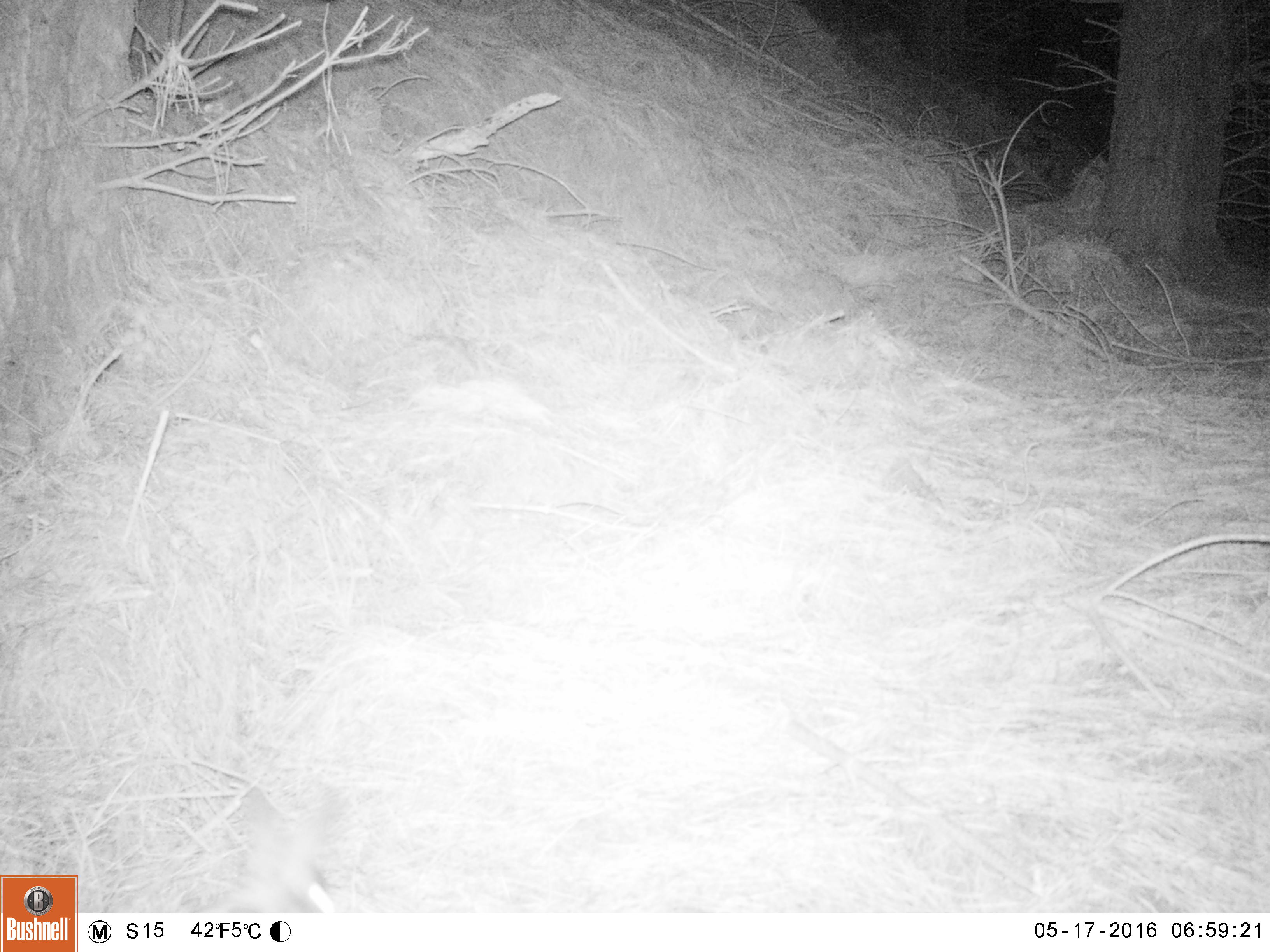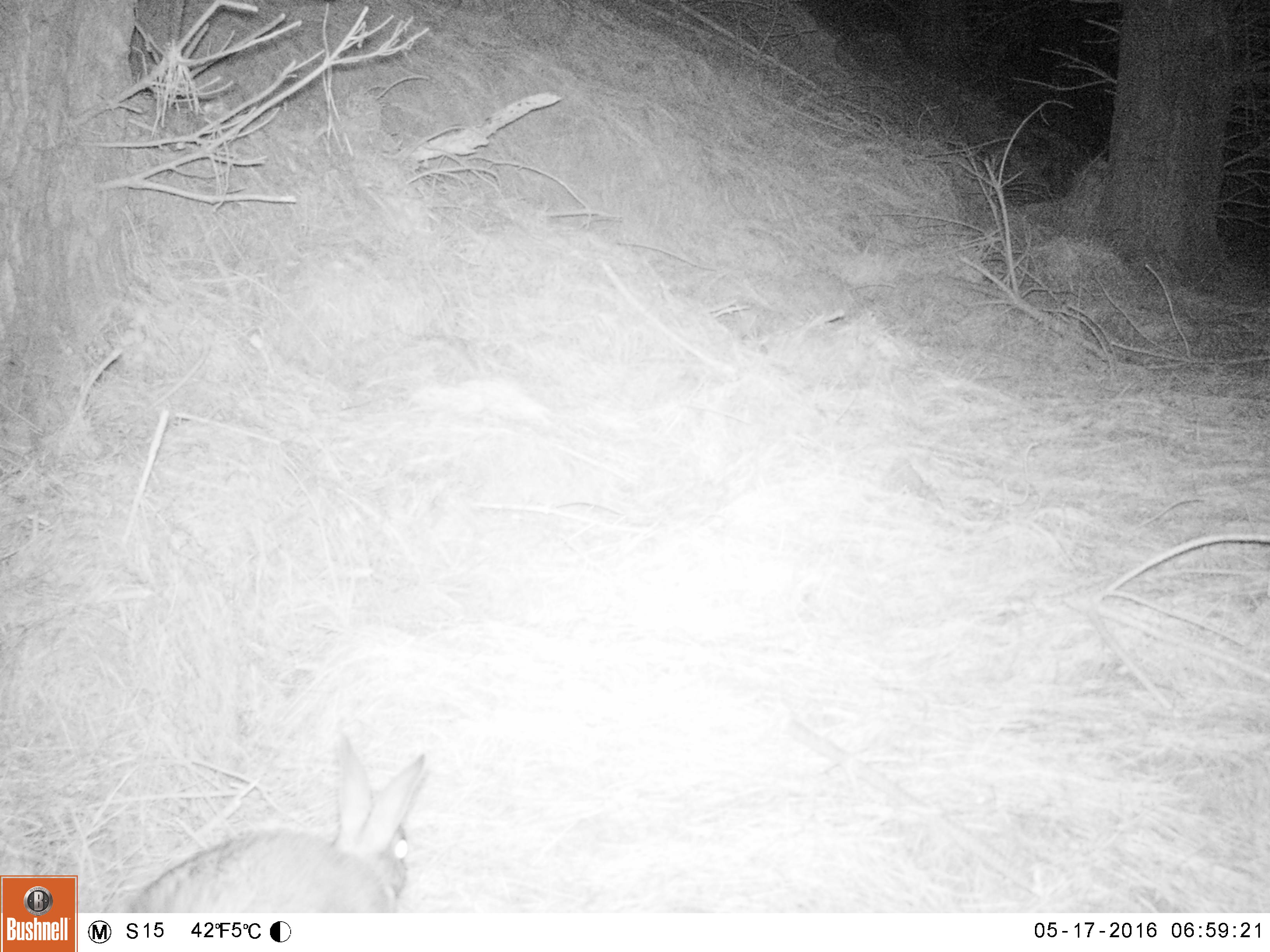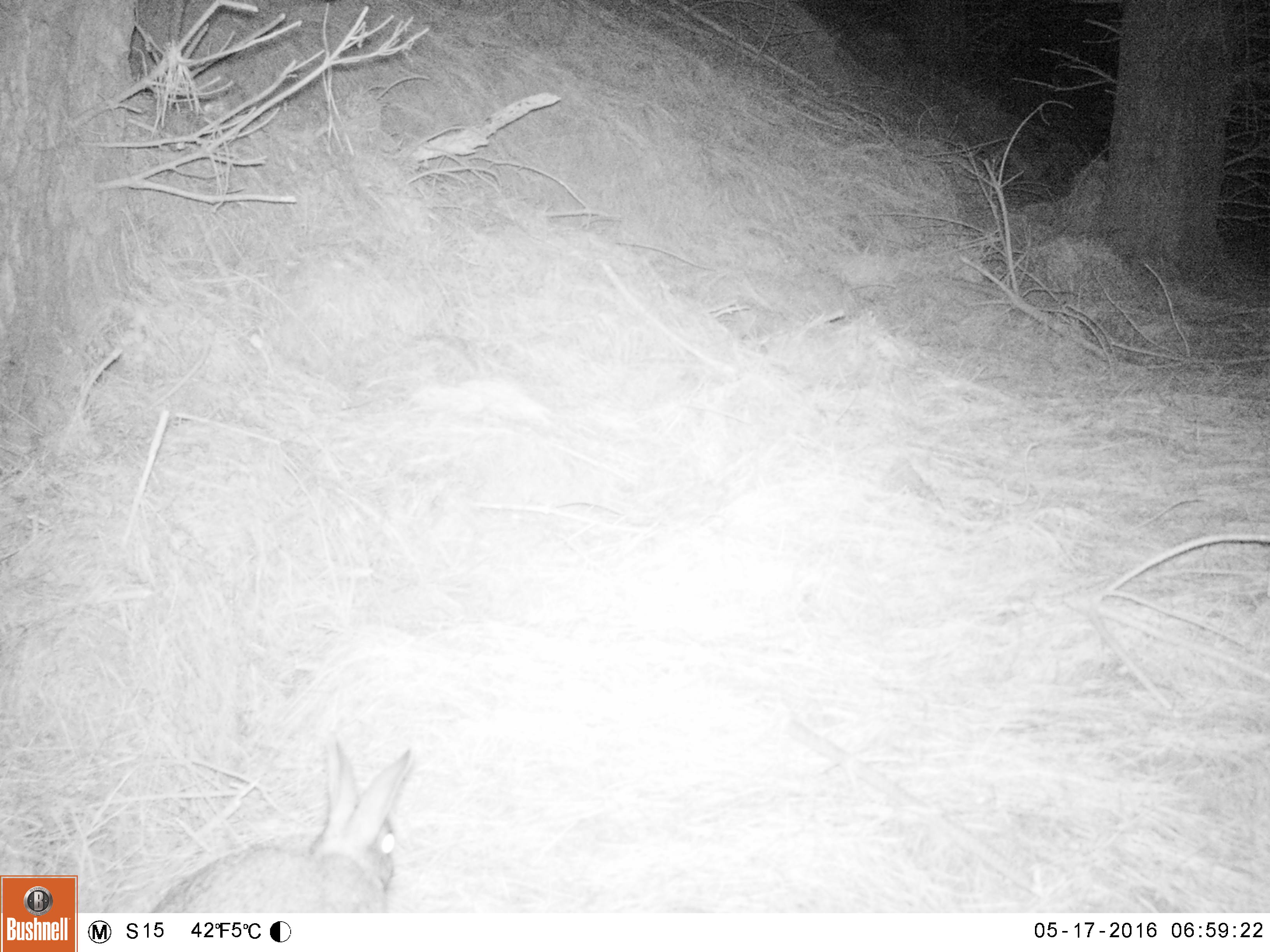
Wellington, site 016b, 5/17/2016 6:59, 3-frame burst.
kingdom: Animalia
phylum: Chordata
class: Mammalia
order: Lagomorpha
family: Leporidae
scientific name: Leporidae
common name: rabbit